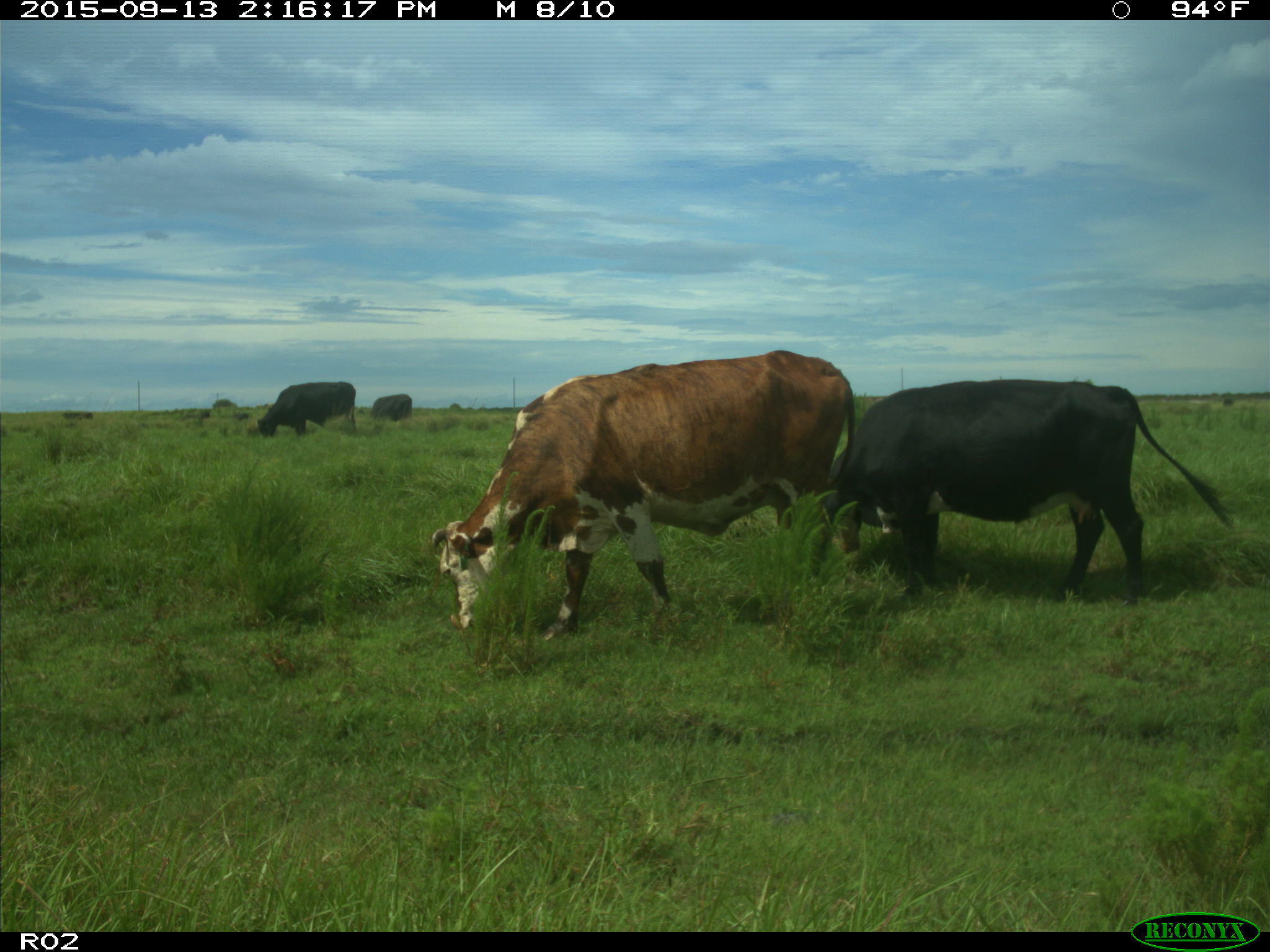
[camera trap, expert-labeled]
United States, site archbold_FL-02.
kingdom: Animalia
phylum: Chordata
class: Mammalia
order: Artiodactyla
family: Bovidae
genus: Bos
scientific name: Bos taurus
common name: domestic cow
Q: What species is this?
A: Bos taurus (domestic cow).